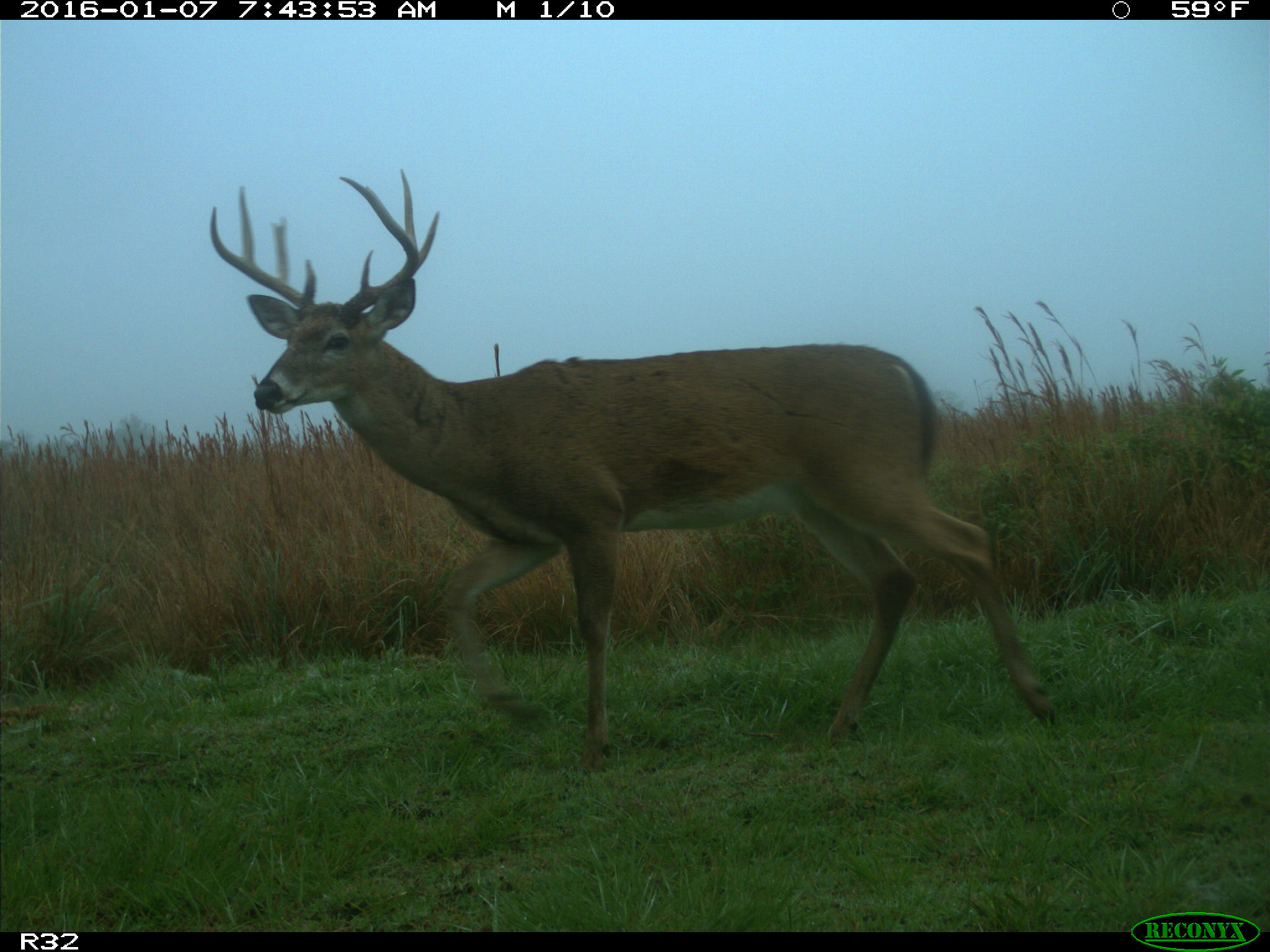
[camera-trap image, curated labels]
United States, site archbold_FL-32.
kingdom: Animalia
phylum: Chordata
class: Mammalia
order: Artiodactyla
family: Cervidae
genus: Odocoileus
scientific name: Odocoileus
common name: deer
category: unidentified deer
Unidentified deer (deer) (Odocoileus).